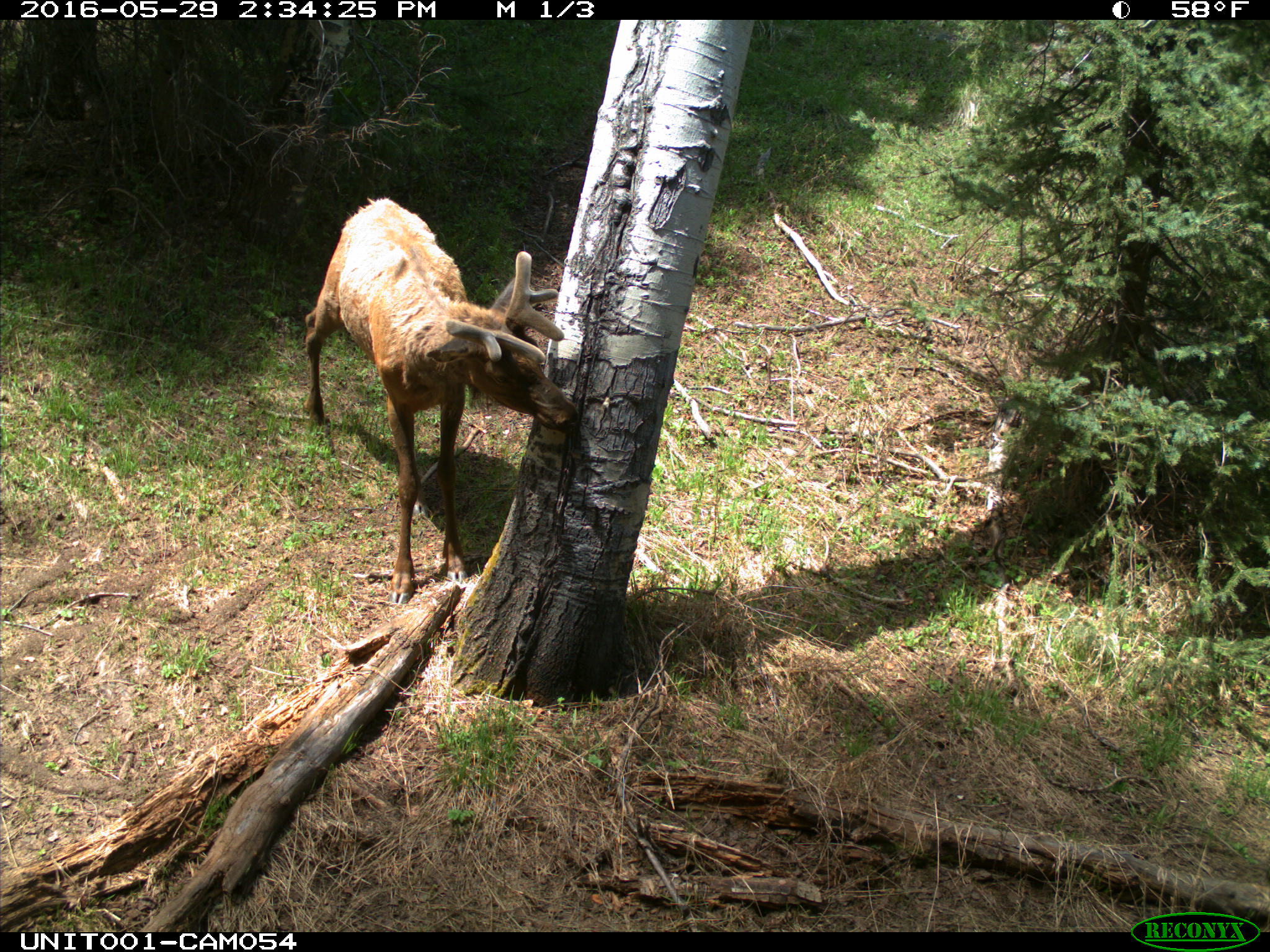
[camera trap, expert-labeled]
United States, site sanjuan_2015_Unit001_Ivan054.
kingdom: Animalia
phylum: Chordata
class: Mammalia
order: Artiodactyla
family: Cervidae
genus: Cervus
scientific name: Cervus elaphus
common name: red deer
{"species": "Cervus elaphus (red deer)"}